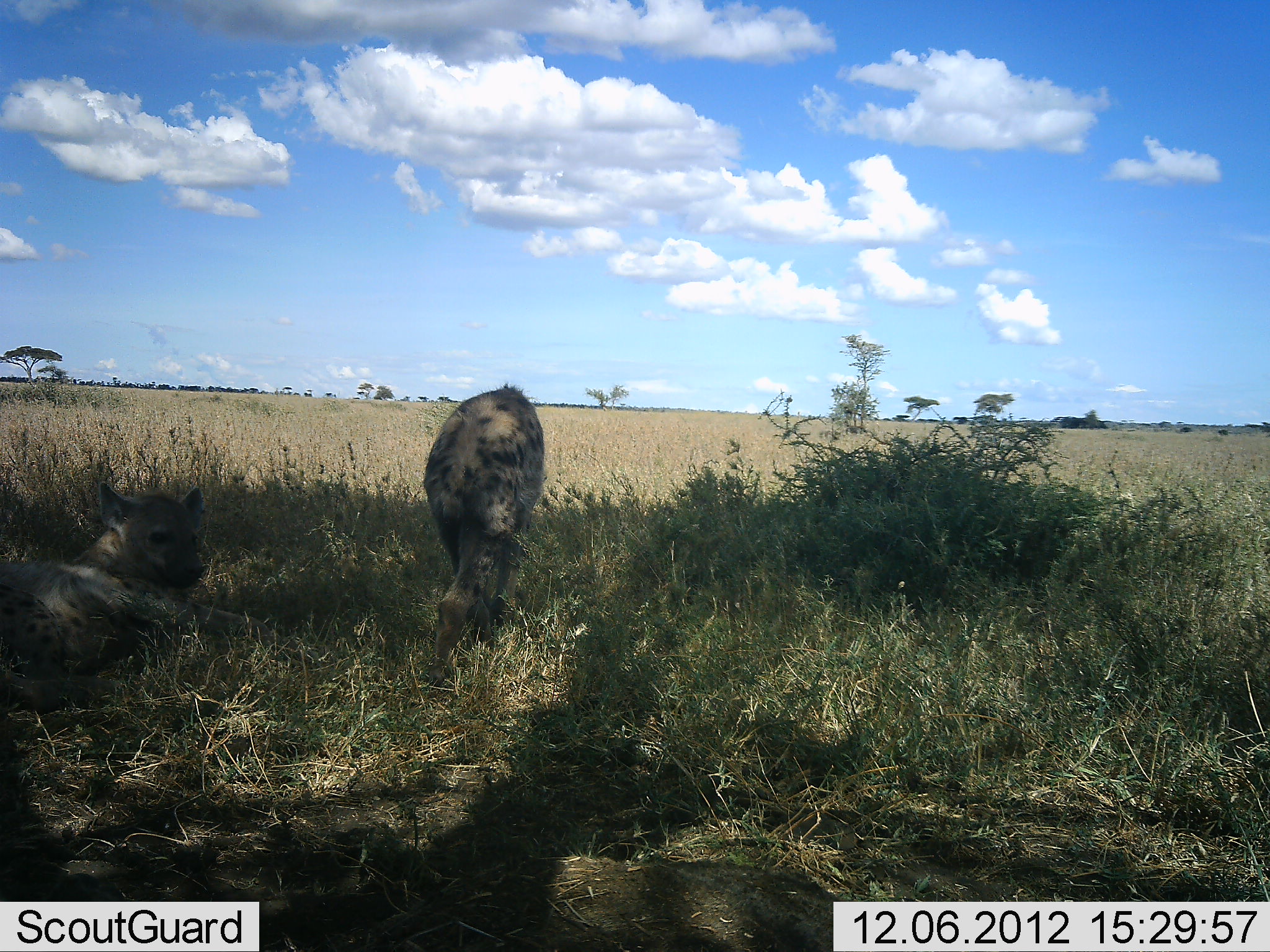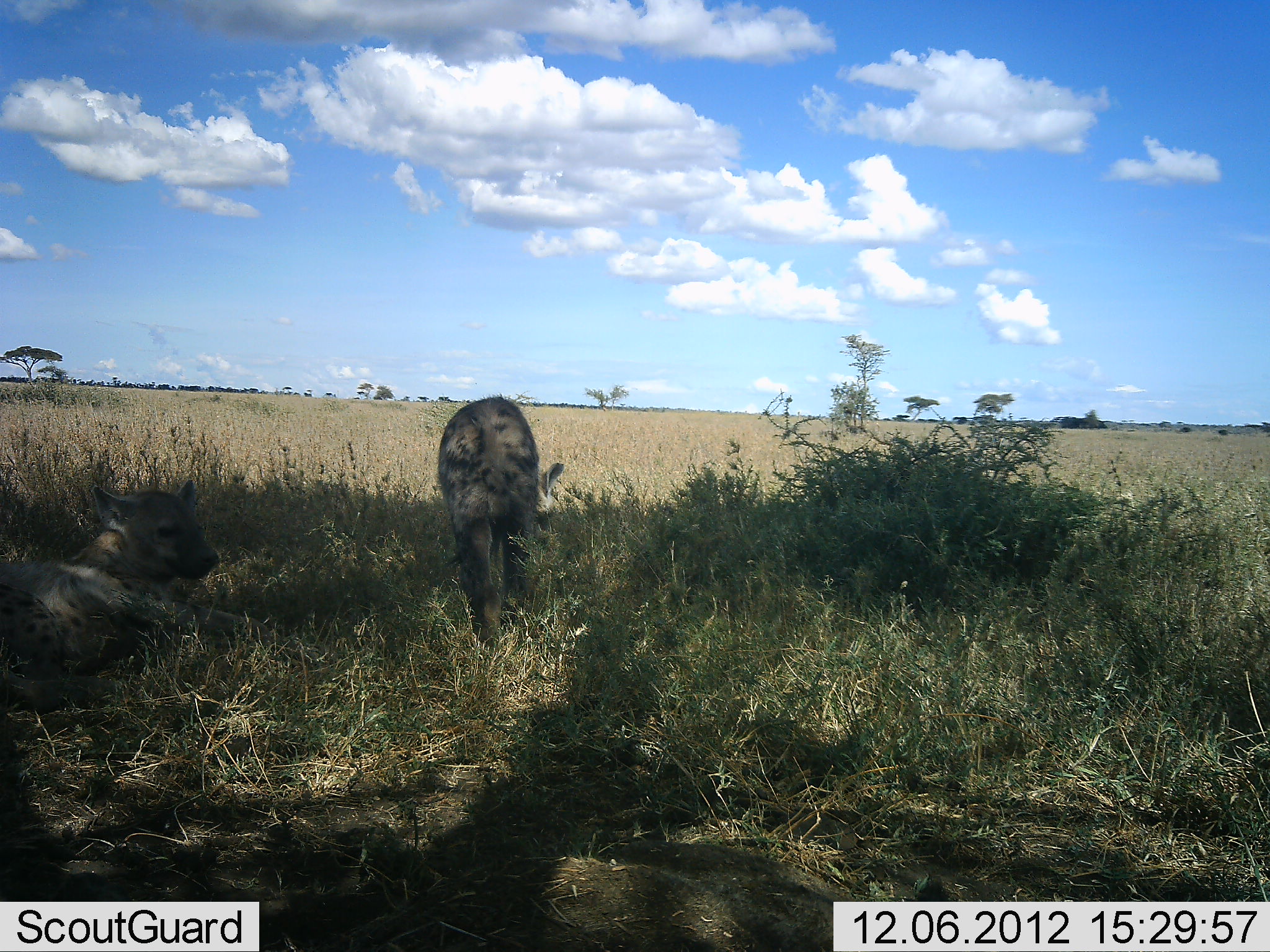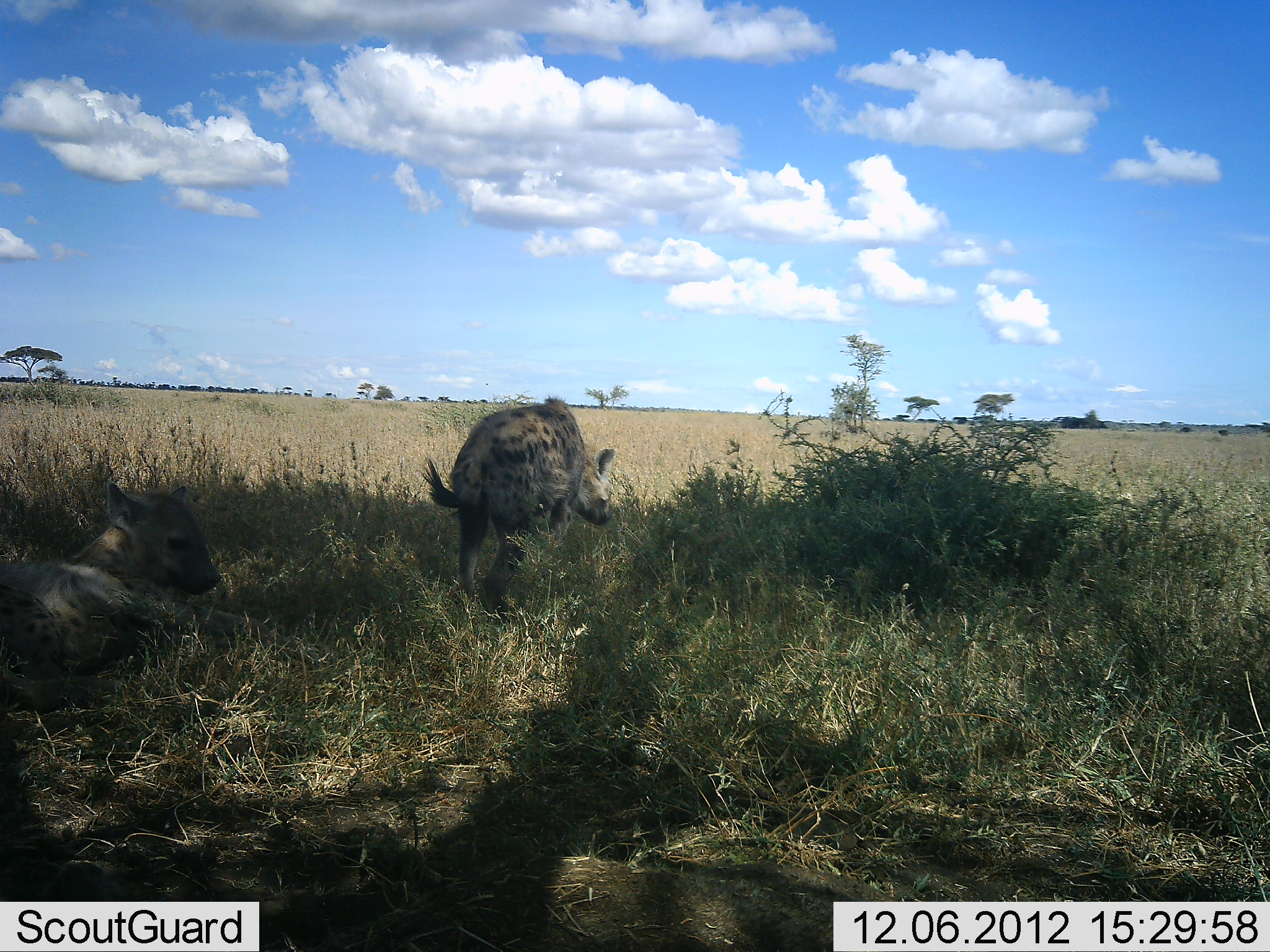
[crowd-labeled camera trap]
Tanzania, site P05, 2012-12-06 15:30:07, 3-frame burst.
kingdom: Animalia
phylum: Chordata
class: Mammalia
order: Carnivora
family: Hyaenidae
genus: Crocuta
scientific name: Crocuta crocuta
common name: spotted hyena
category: hyenaspotted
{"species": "hyenaspotted (spotted hyena) (Crocuta crocuta)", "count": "2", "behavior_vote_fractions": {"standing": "10%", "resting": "90%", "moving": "70%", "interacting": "0%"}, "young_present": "0%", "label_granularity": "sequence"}